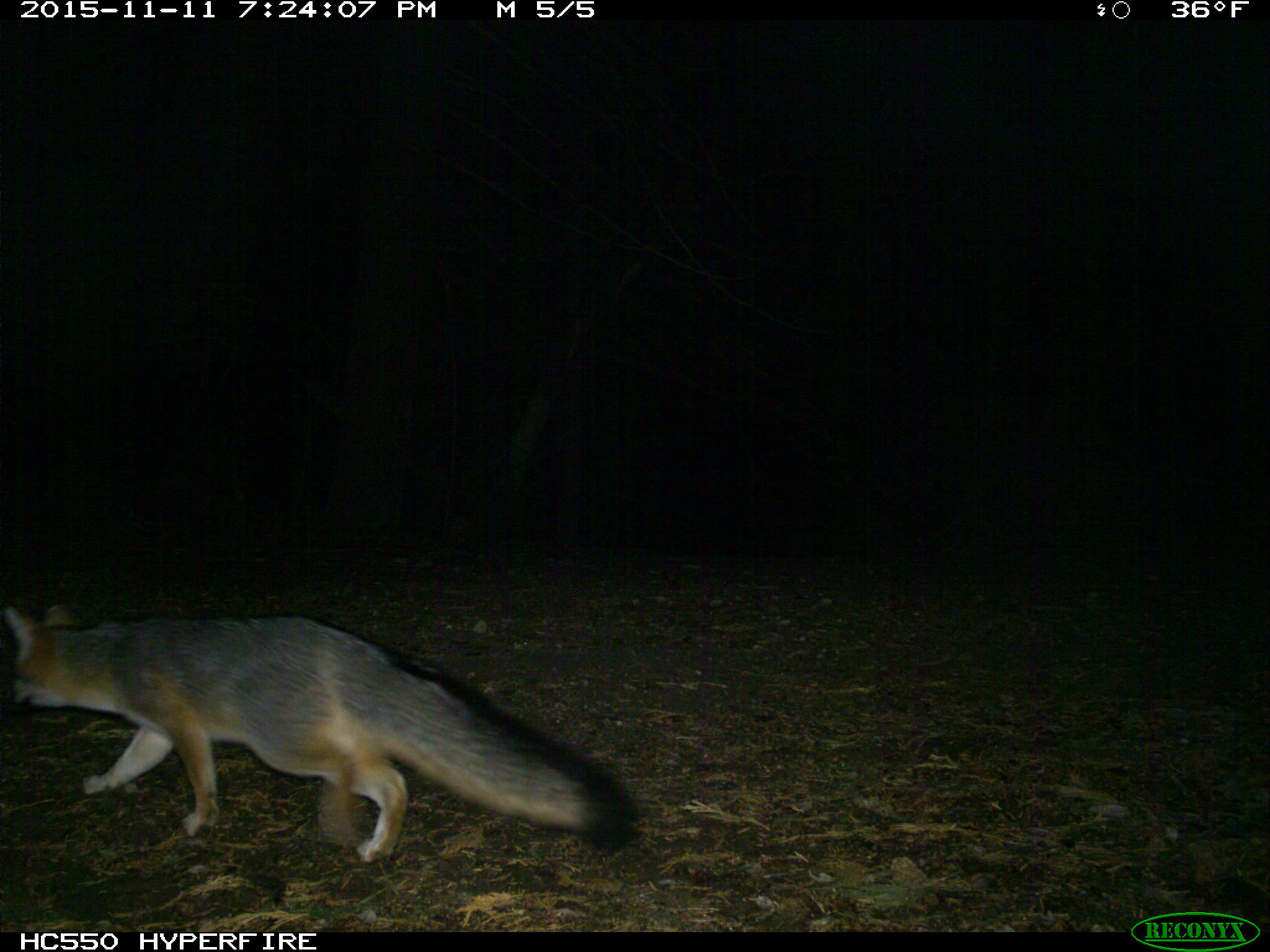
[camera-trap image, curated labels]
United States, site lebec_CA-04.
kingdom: Animalia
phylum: Chordata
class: Mammalia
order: Carnivora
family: Canidae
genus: Urocyon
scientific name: Urocyon cinereoargenteus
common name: gray fox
Urocyon cinereoargenteus (gray fox).